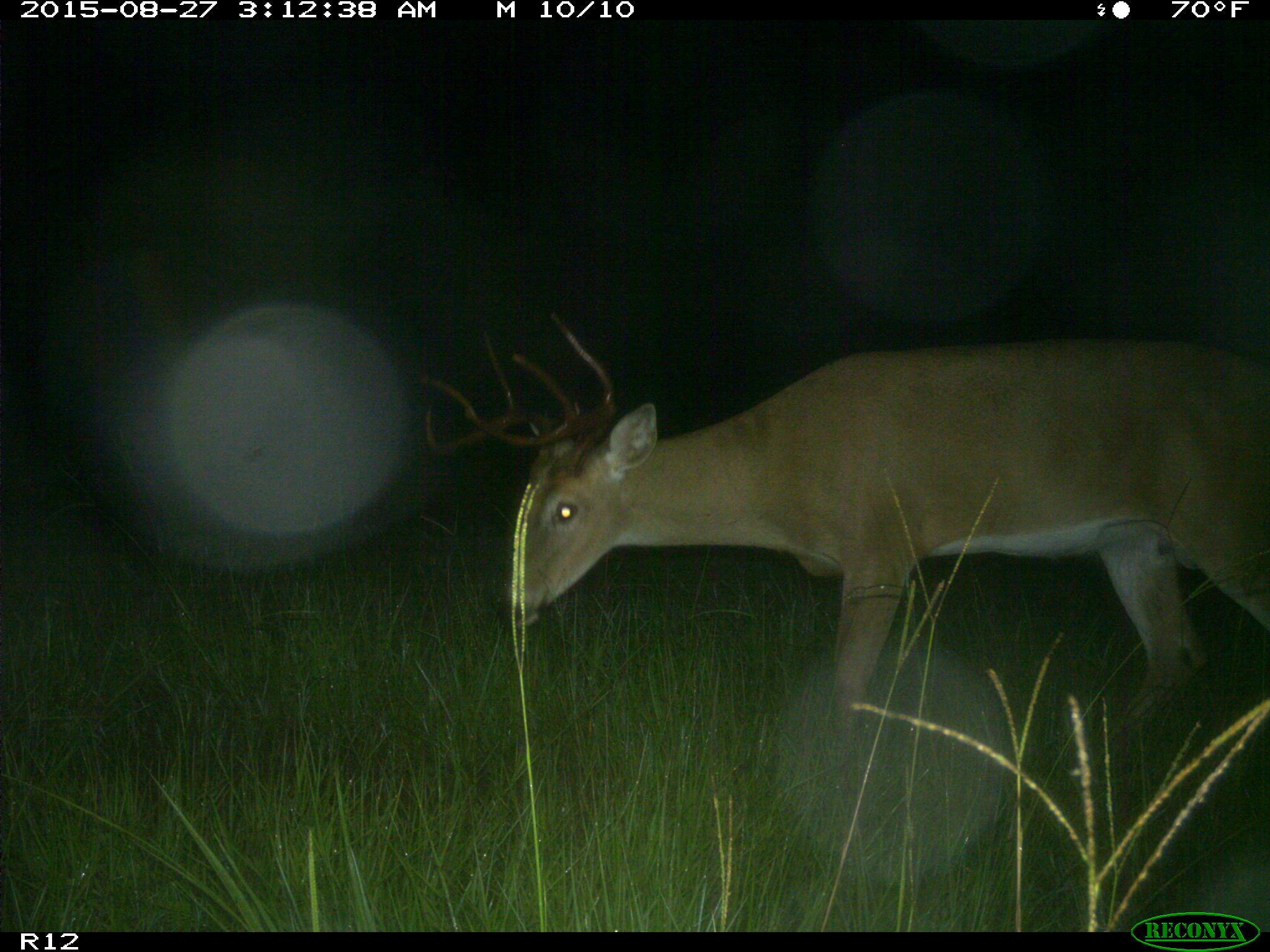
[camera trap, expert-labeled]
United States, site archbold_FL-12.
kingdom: Animalia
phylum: Chordata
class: Mammalia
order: Artiodactyla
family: Cervidae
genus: Odocoileus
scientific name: Odocoileus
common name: deer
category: unidentified deer